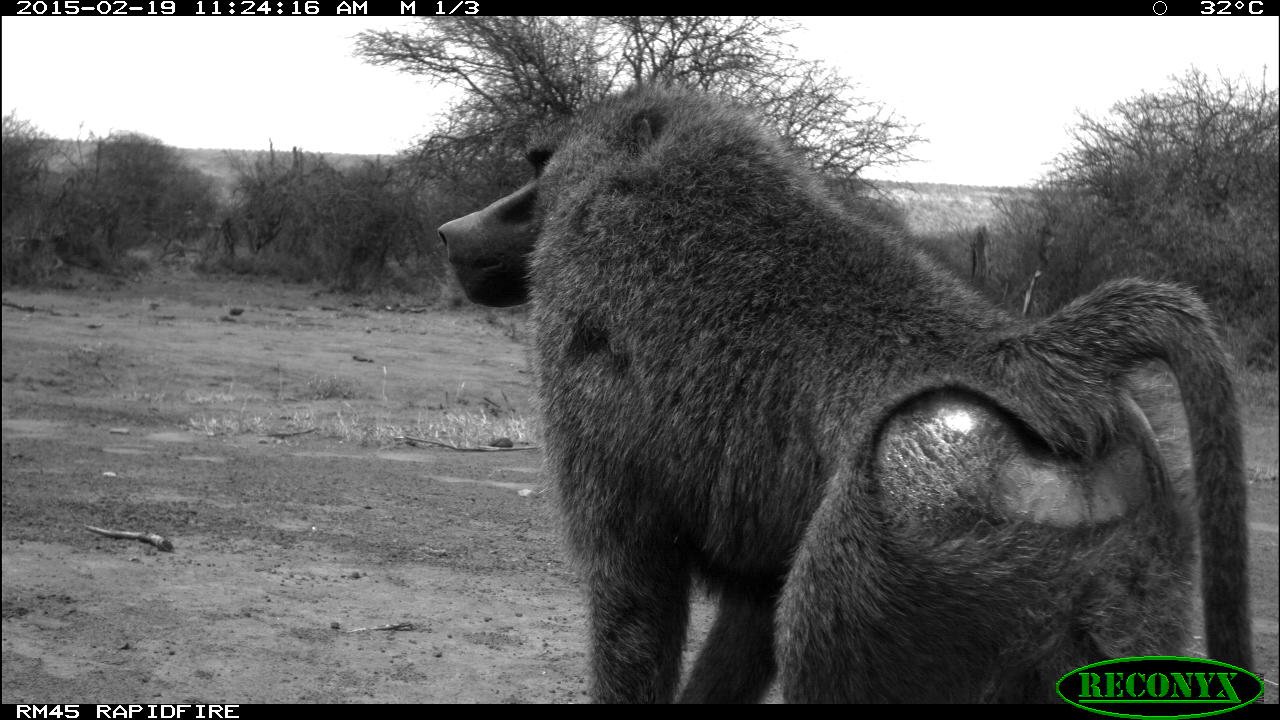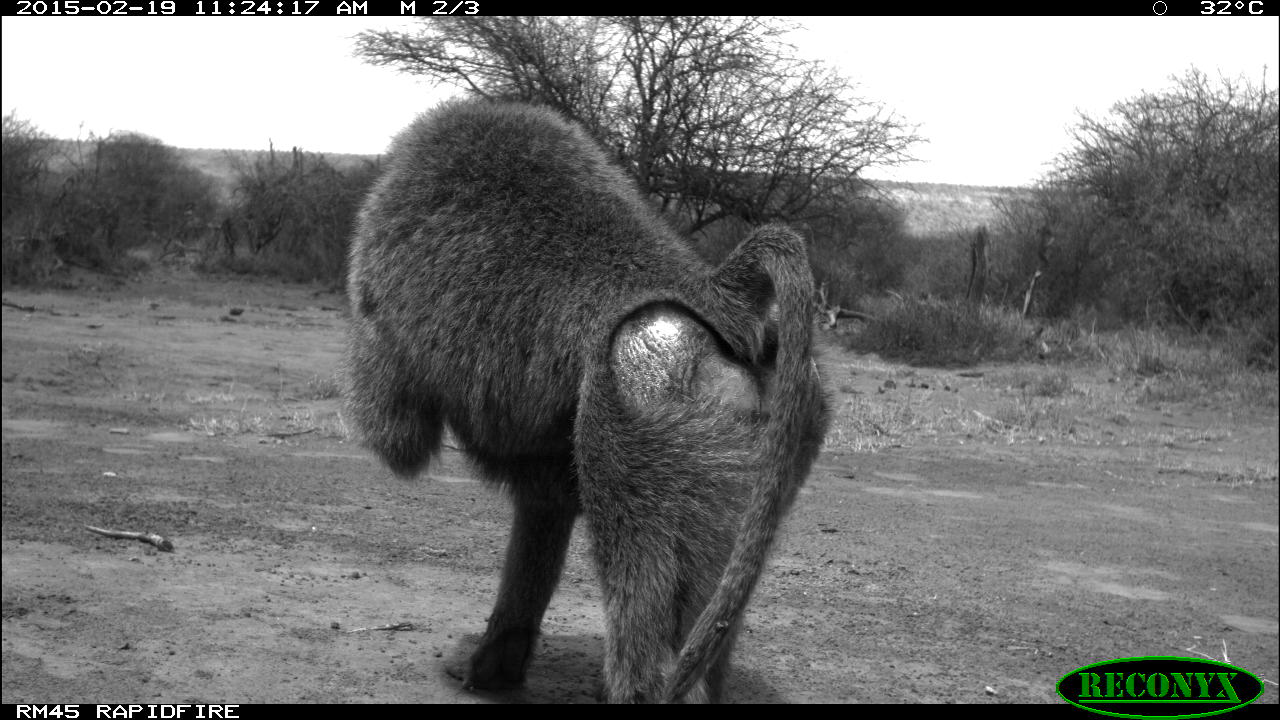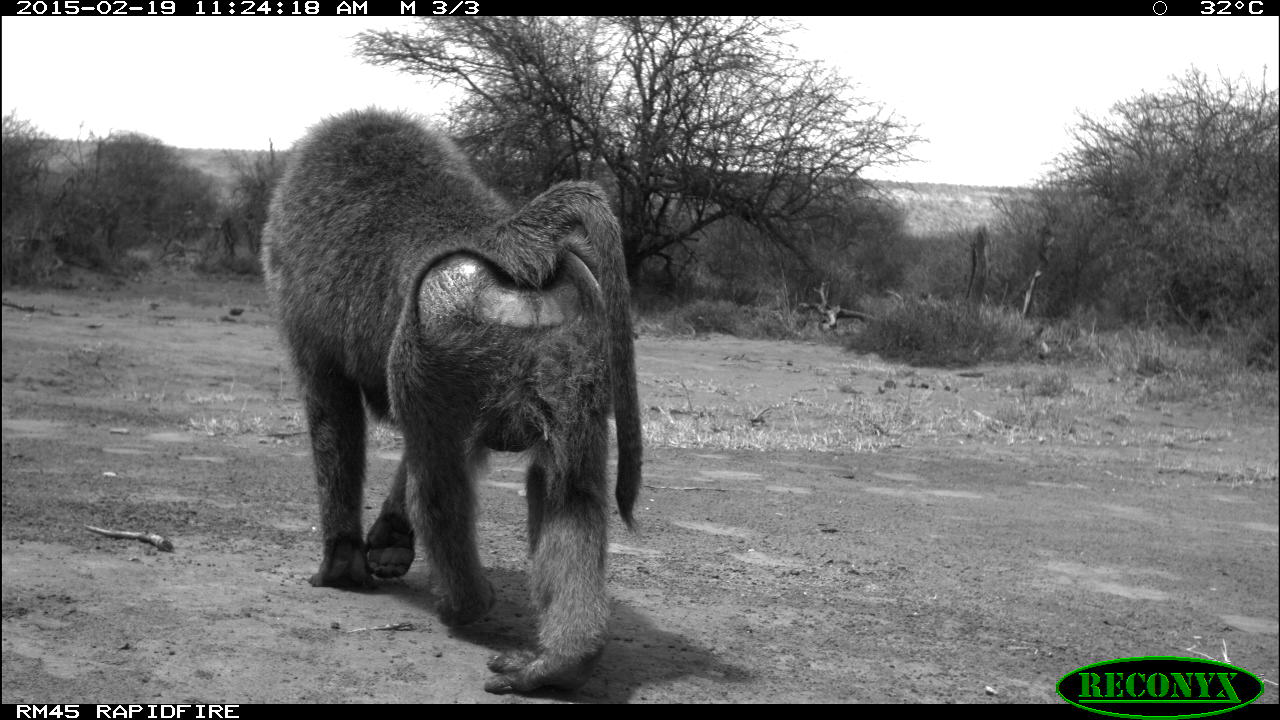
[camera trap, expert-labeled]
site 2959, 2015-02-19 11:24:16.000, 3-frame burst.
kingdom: Animalia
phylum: Chordata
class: Mammalia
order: Primates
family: Cercopithecidae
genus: Papio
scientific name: Papio anubis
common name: olive baboon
Papio anubis (olive baboon), count 1.